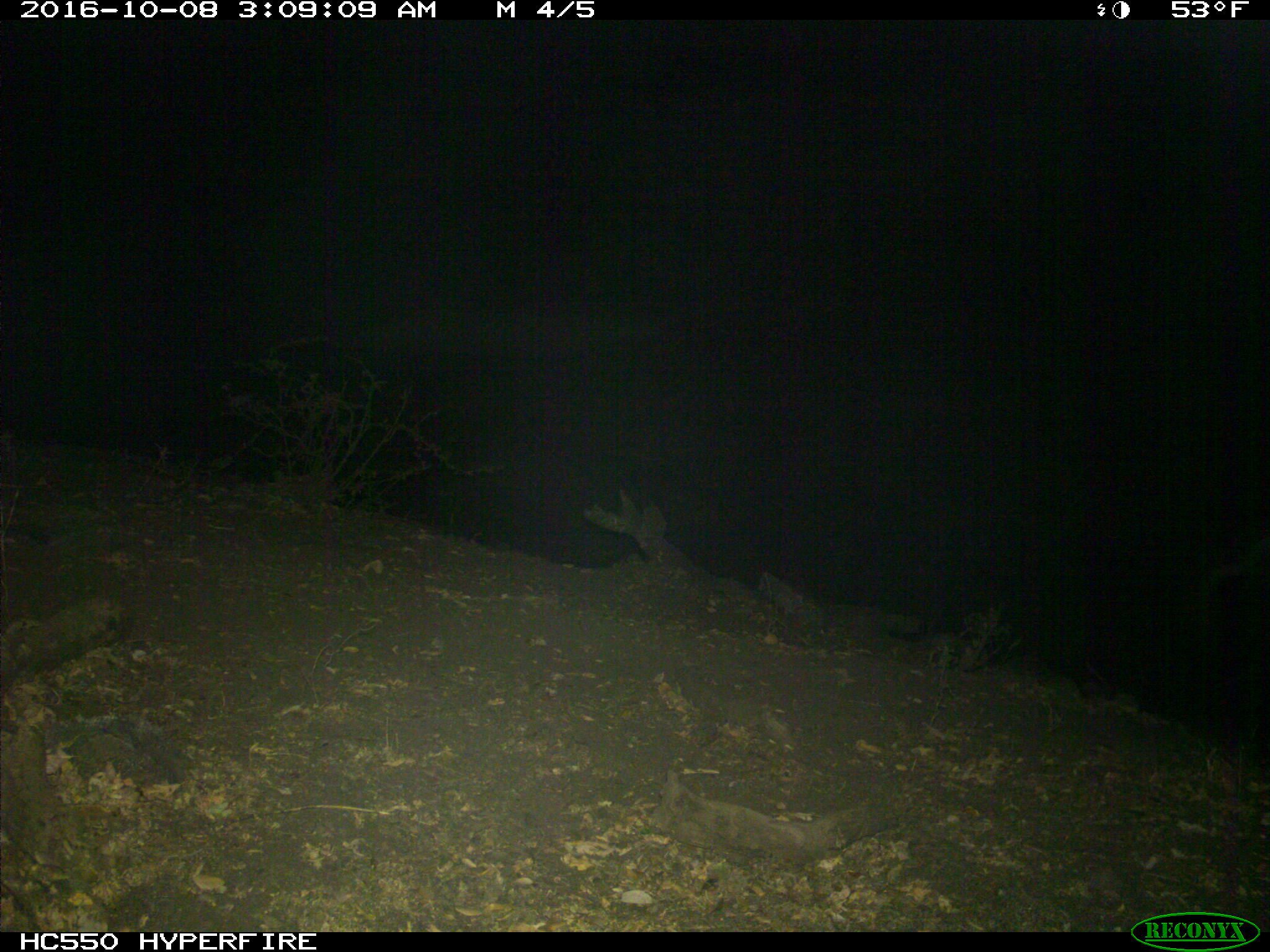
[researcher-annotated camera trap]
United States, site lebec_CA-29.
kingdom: Animalia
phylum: Chordata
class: Mammalia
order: Artiodactyla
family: Suidae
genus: Sus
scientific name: Sus scrofa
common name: wild boar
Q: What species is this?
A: Sus scrofa (wild boar).